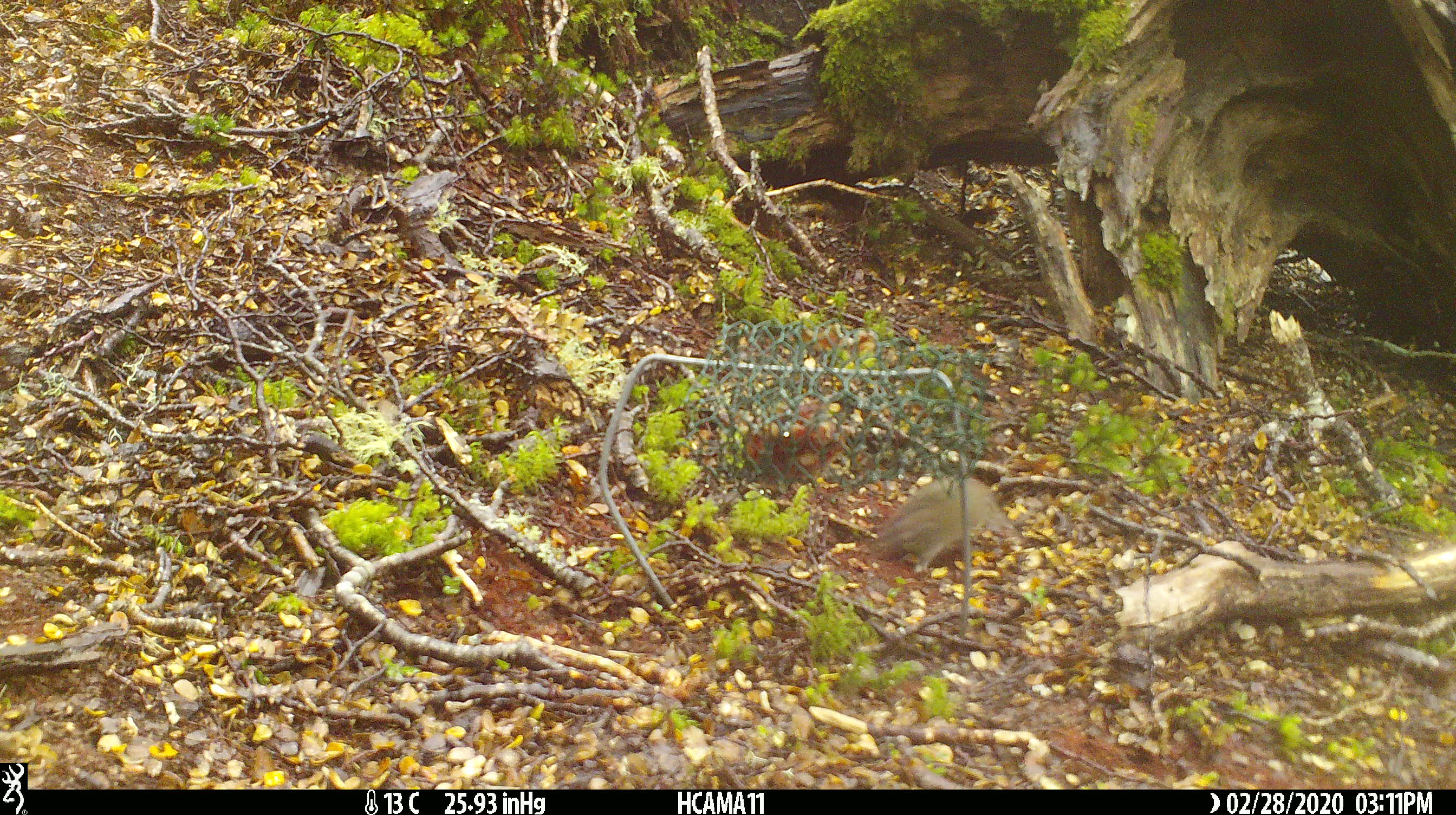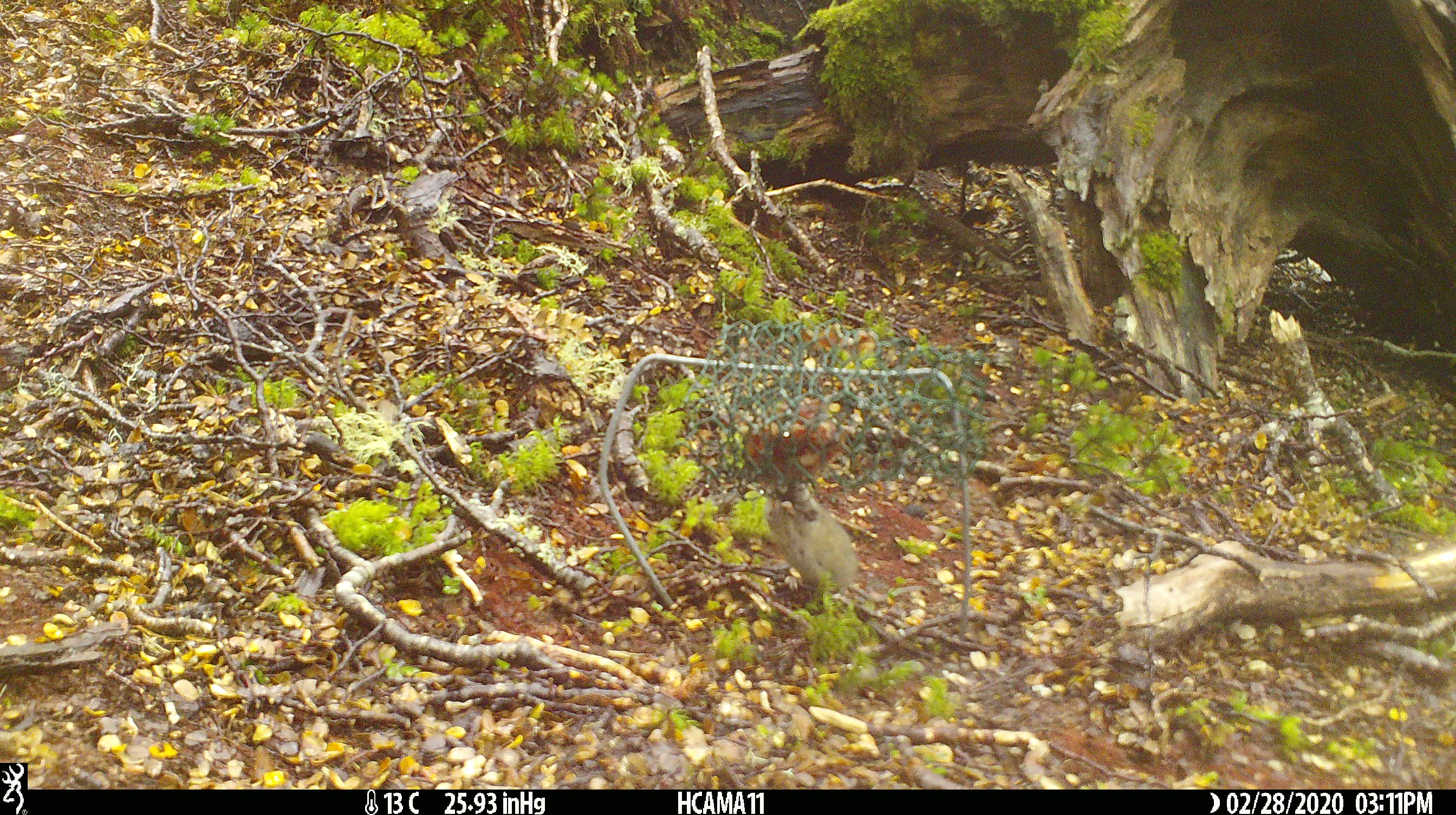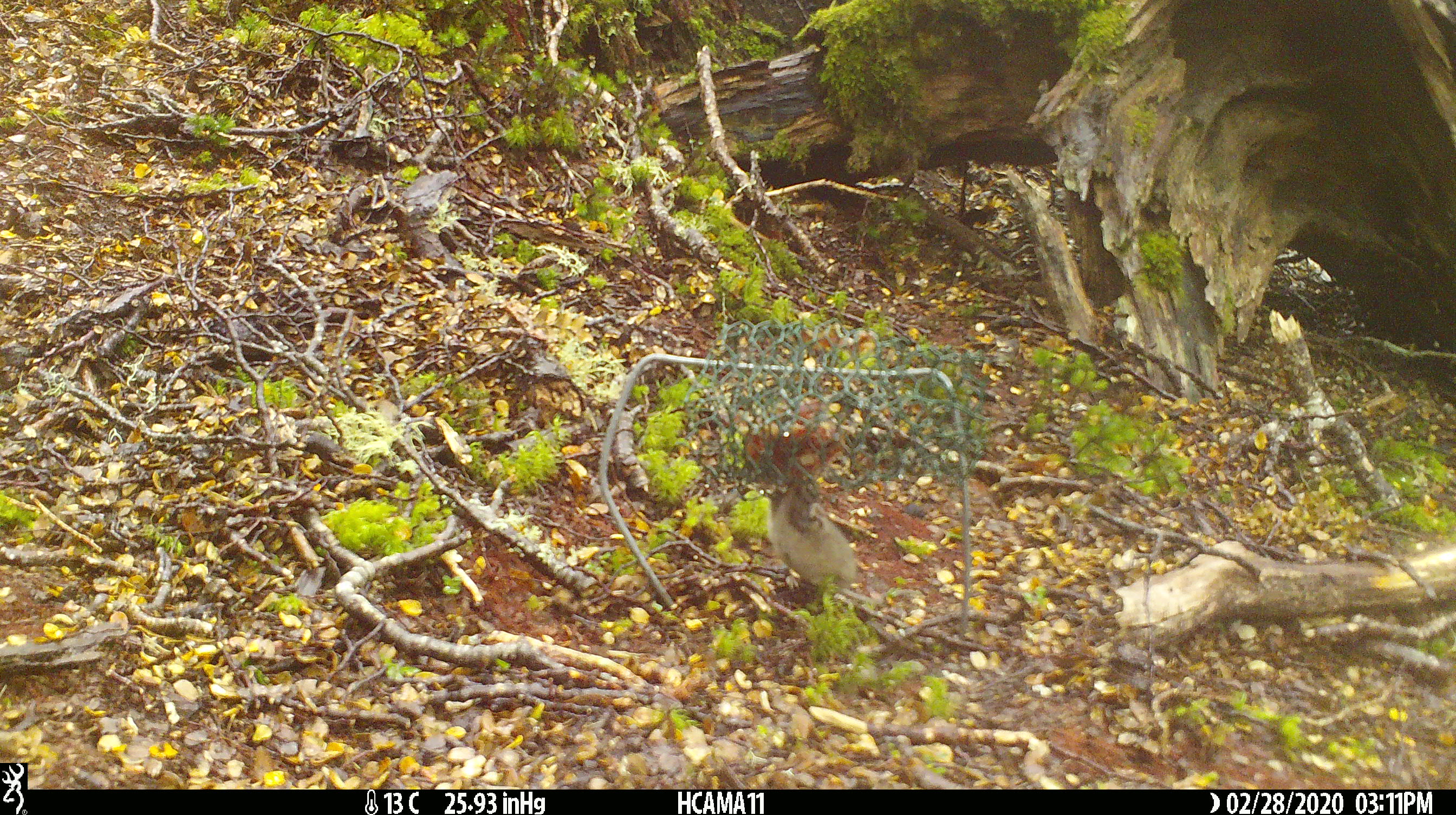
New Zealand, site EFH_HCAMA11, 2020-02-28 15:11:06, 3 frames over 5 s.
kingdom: Animalia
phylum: Chordata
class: Mammalia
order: Rodentia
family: Muridae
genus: Mus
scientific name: Mus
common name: mouse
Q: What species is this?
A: Mouse (Mus).